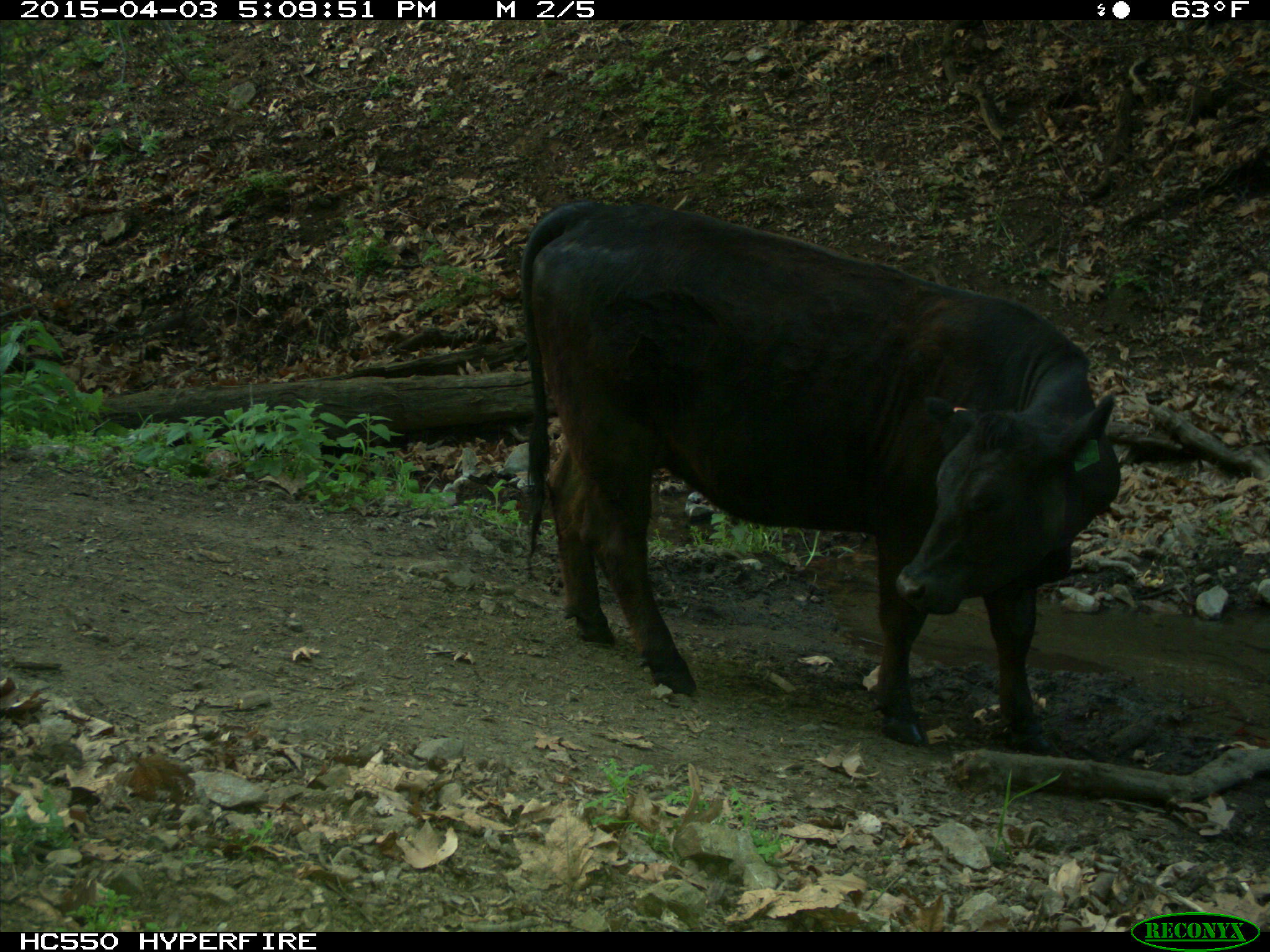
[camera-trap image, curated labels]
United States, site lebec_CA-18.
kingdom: Animalia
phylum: Chordata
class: Mammalia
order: Artiodactyla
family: Bovidae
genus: Bos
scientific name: Bos taurus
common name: domestic cow